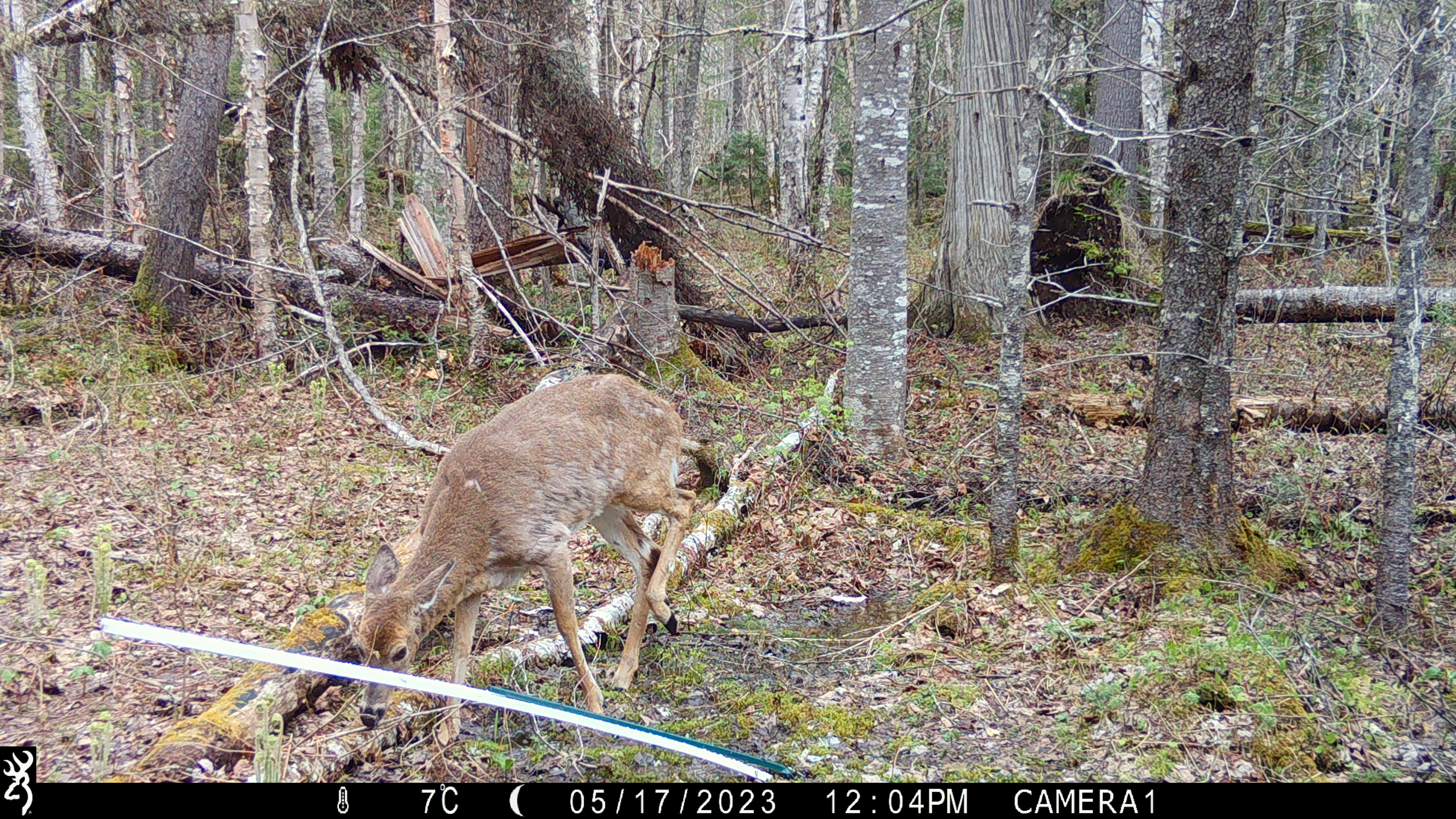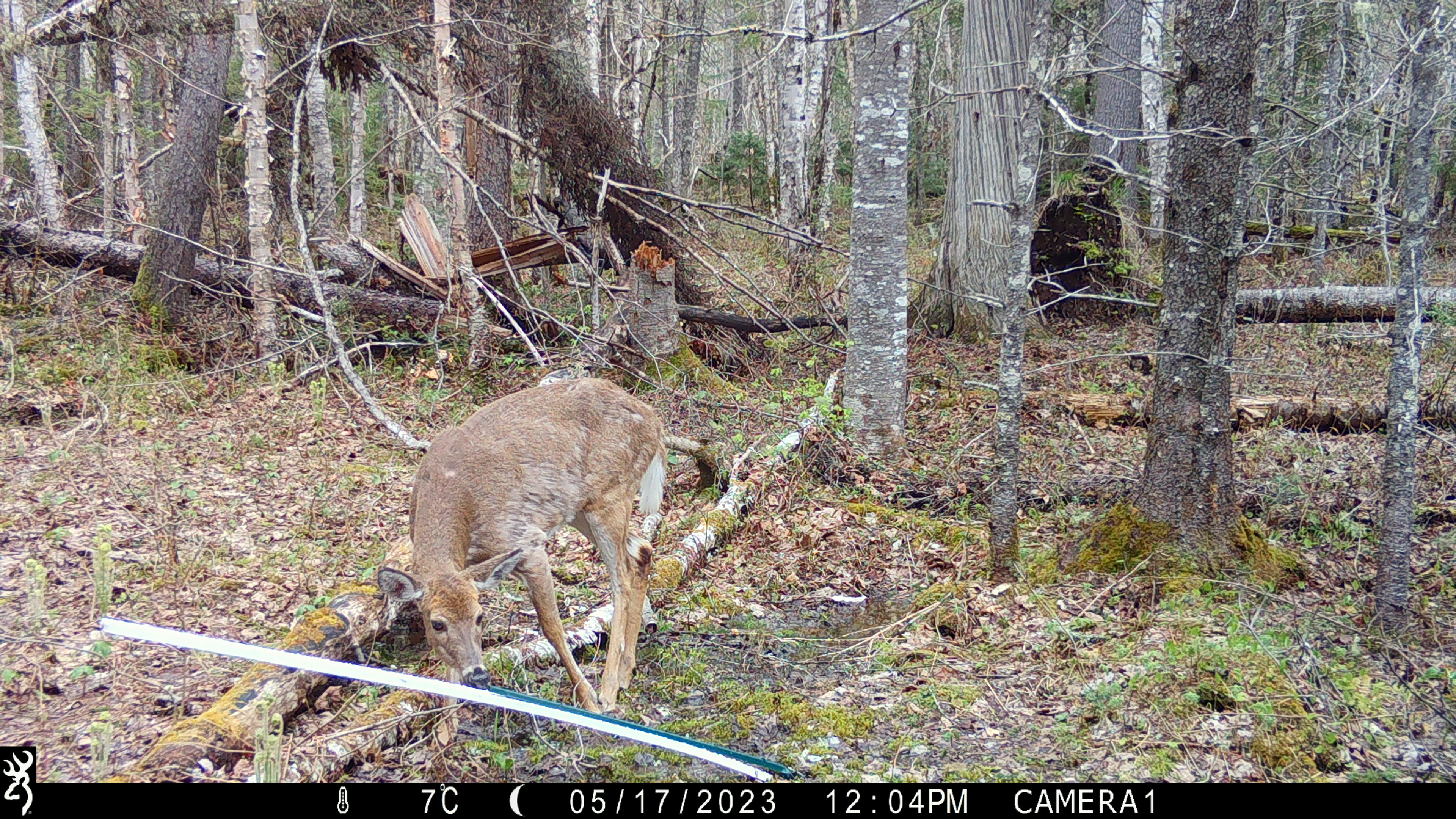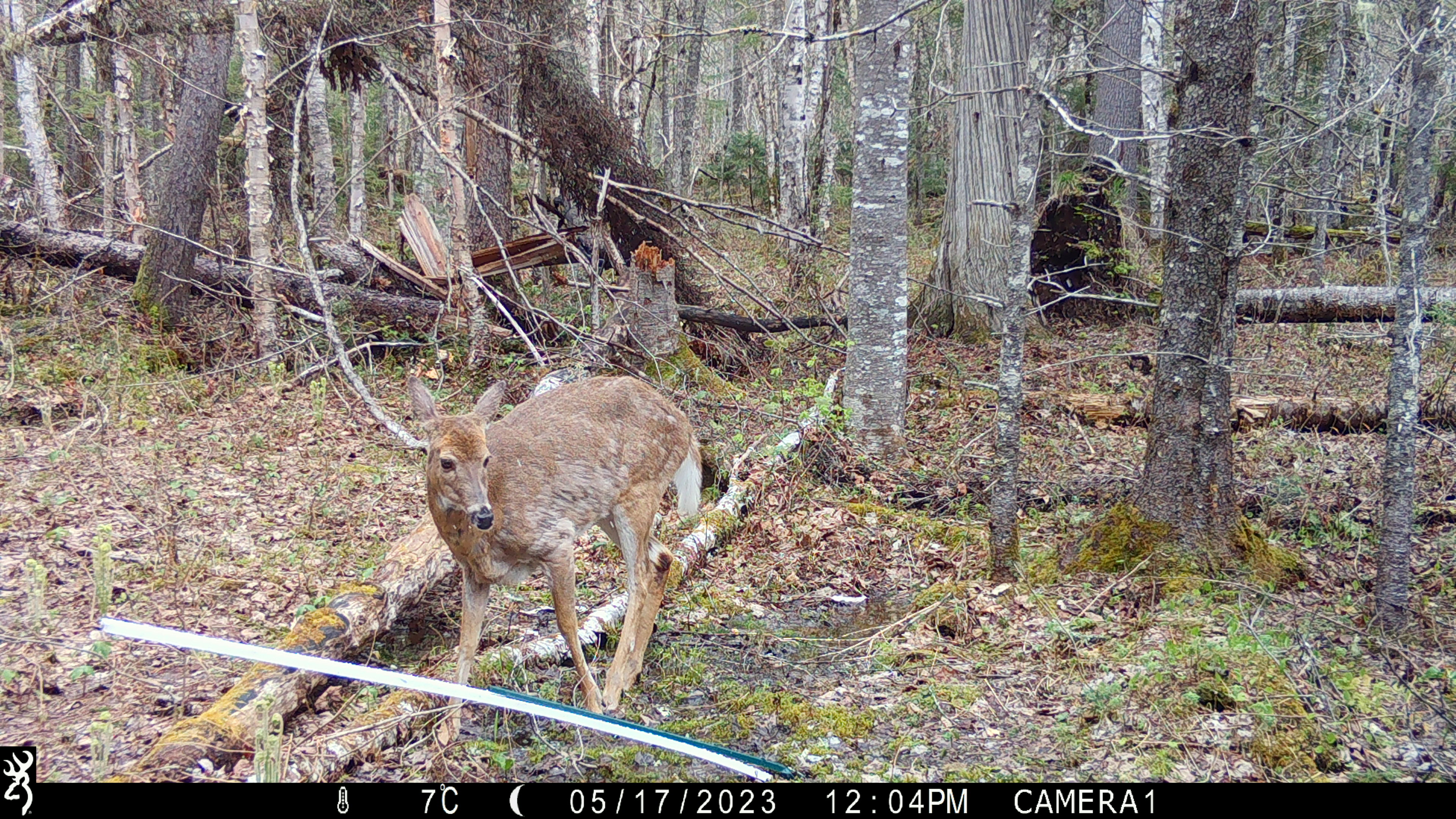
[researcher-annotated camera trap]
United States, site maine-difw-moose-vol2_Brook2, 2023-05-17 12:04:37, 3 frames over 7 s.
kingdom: Animalia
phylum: Chordata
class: Mammalia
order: Artiodactyla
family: Cervidae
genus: Odocoileus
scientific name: Odocoileus virginianus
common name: white-tailed deer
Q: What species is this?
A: White-tailed deer (Odocoileus virginianus).